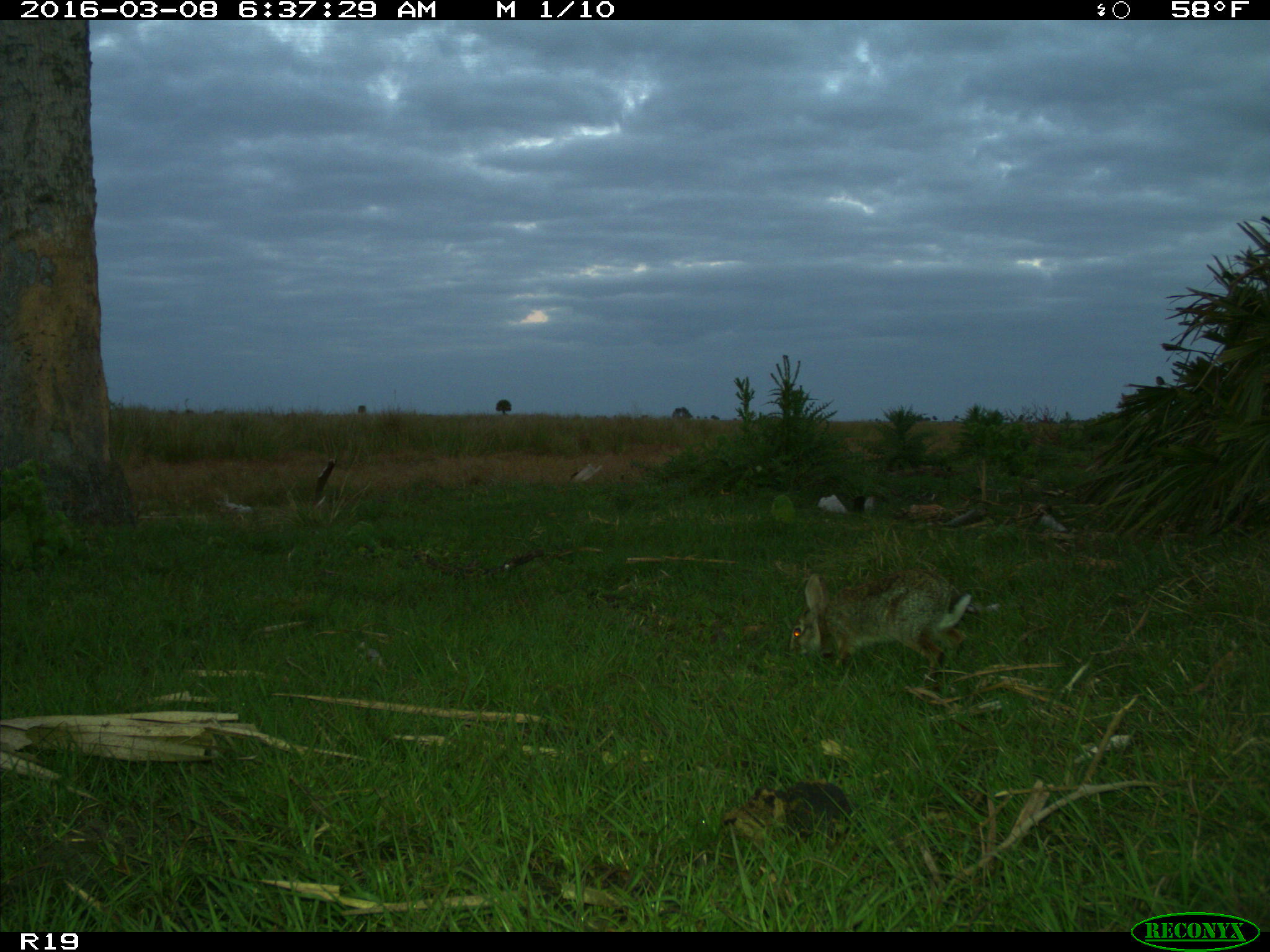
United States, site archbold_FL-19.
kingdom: Animalia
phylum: Chordata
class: Mammalia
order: Lagomorpha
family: Leporidae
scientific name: Leporidae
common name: rabbits and hares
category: unidentified rabbit